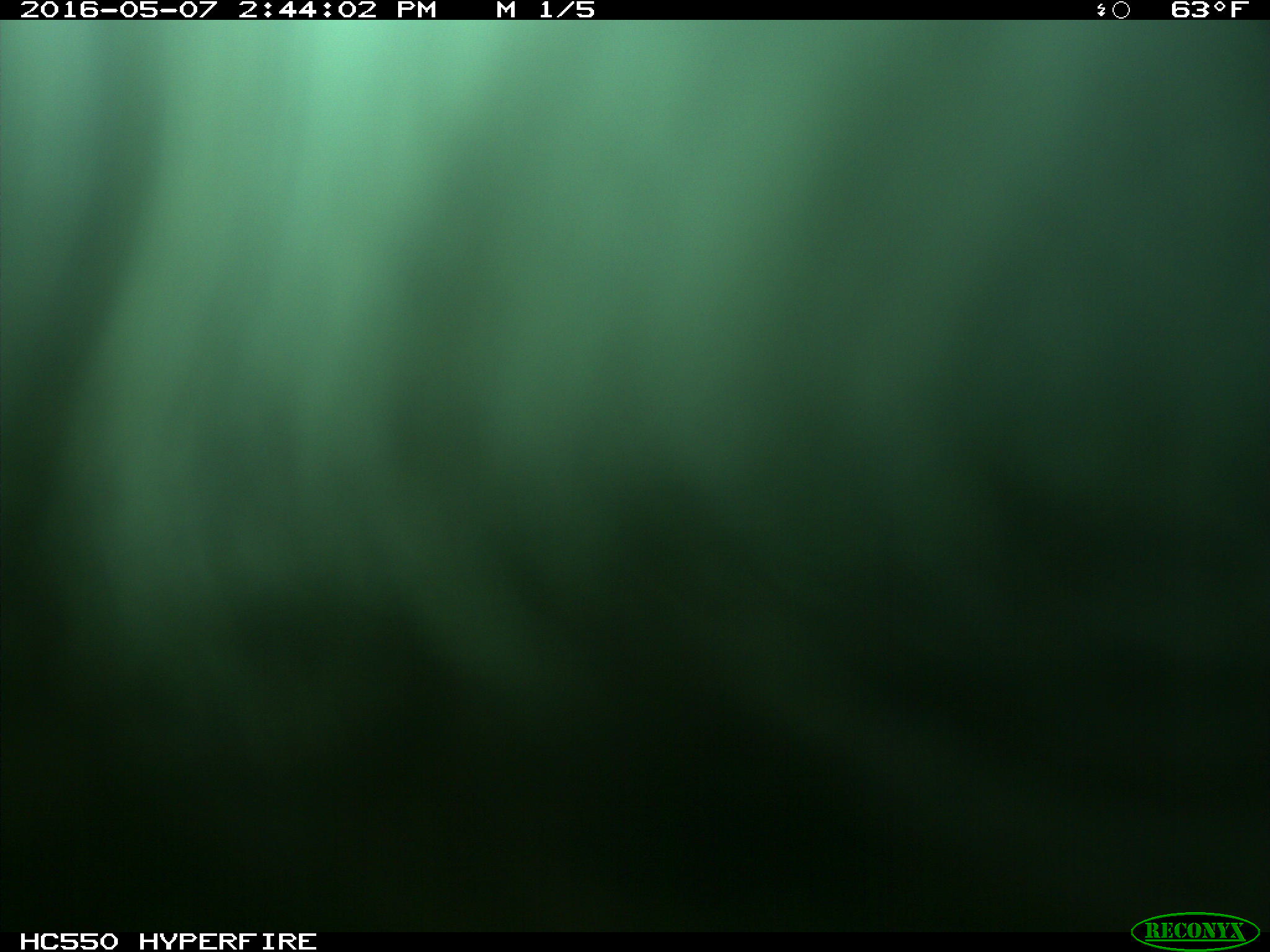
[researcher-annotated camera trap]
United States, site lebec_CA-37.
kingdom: Animalia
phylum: Chordata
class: Mammalia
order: Artiodactyla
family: Bovidae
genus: Bos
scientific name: Bos taurus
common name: domestic cow